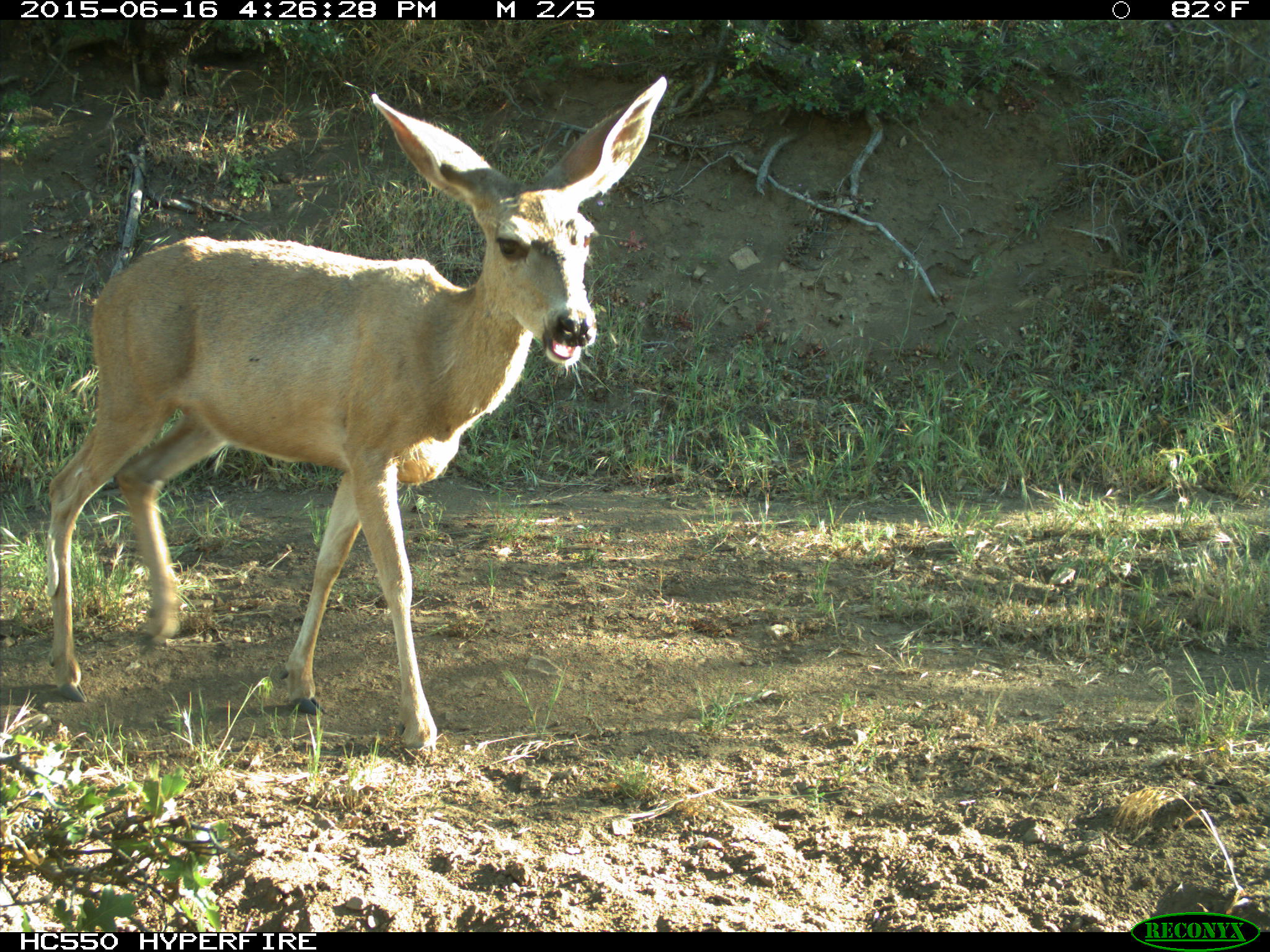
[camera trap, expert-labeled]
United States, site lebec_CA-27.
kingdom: Animalia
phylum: Chordata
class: Mammalia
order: Artiodactyla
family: Cervidae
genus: Odocoileus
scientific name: Odocoileus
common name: deer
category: unidentified deer